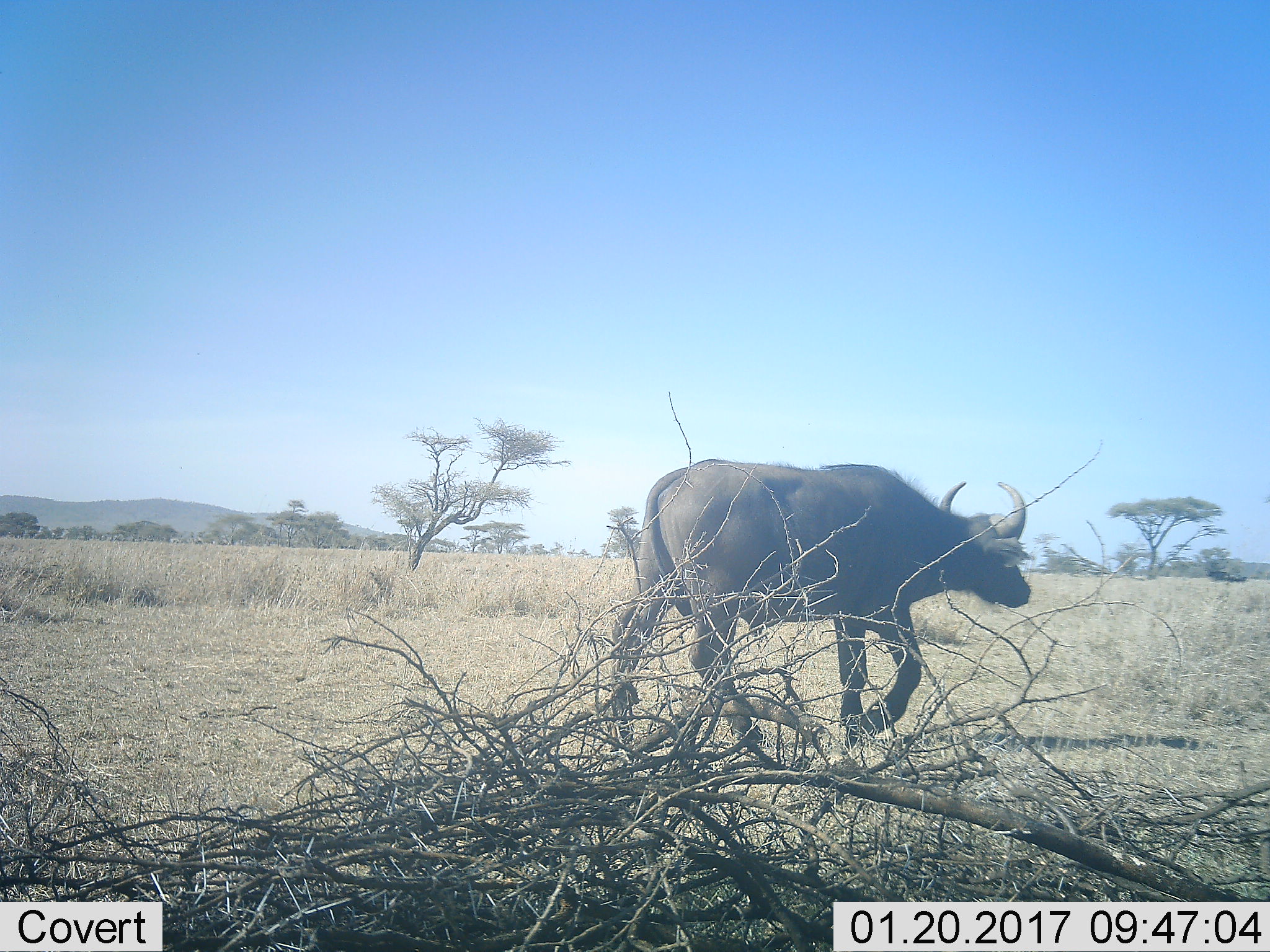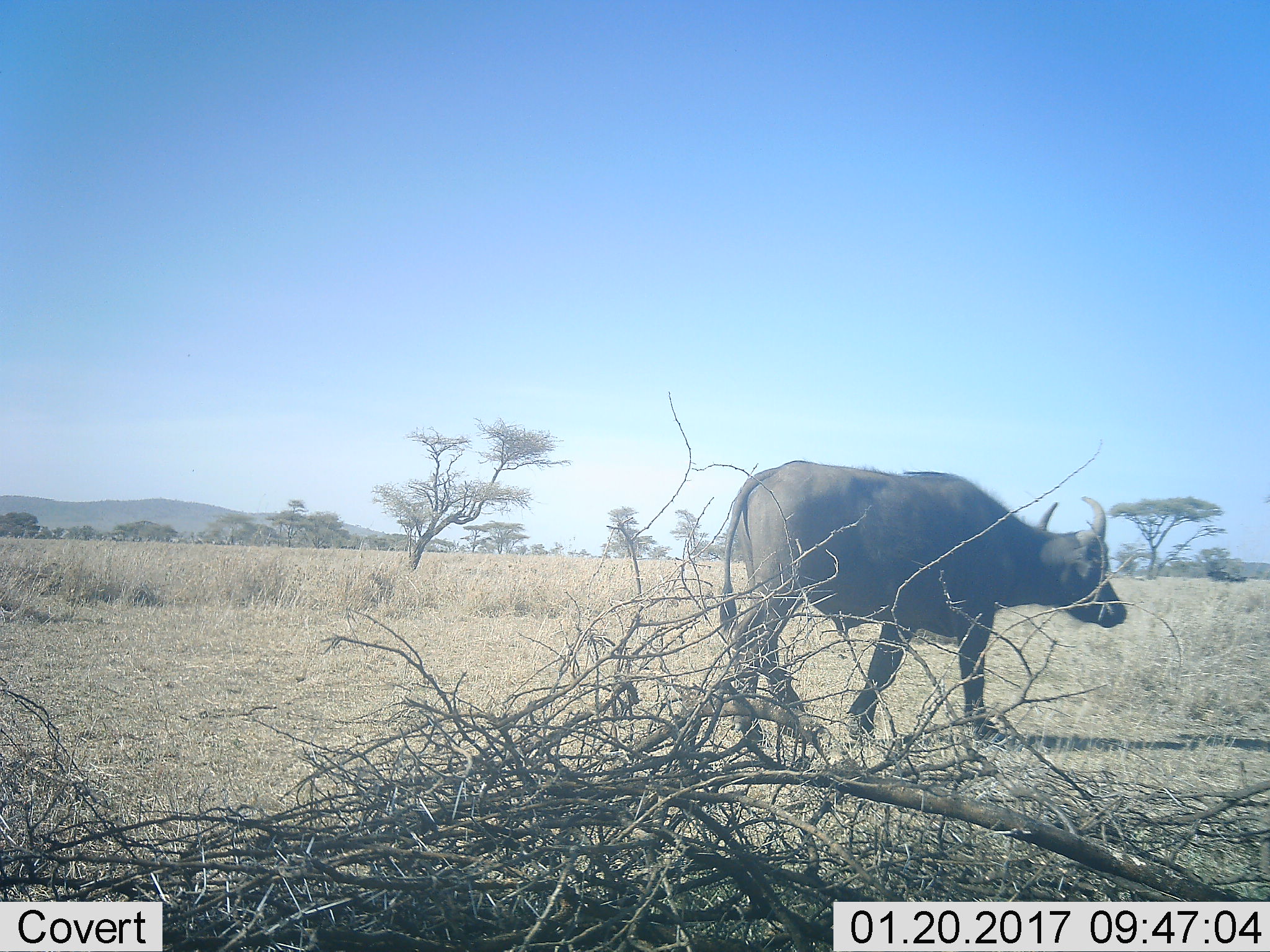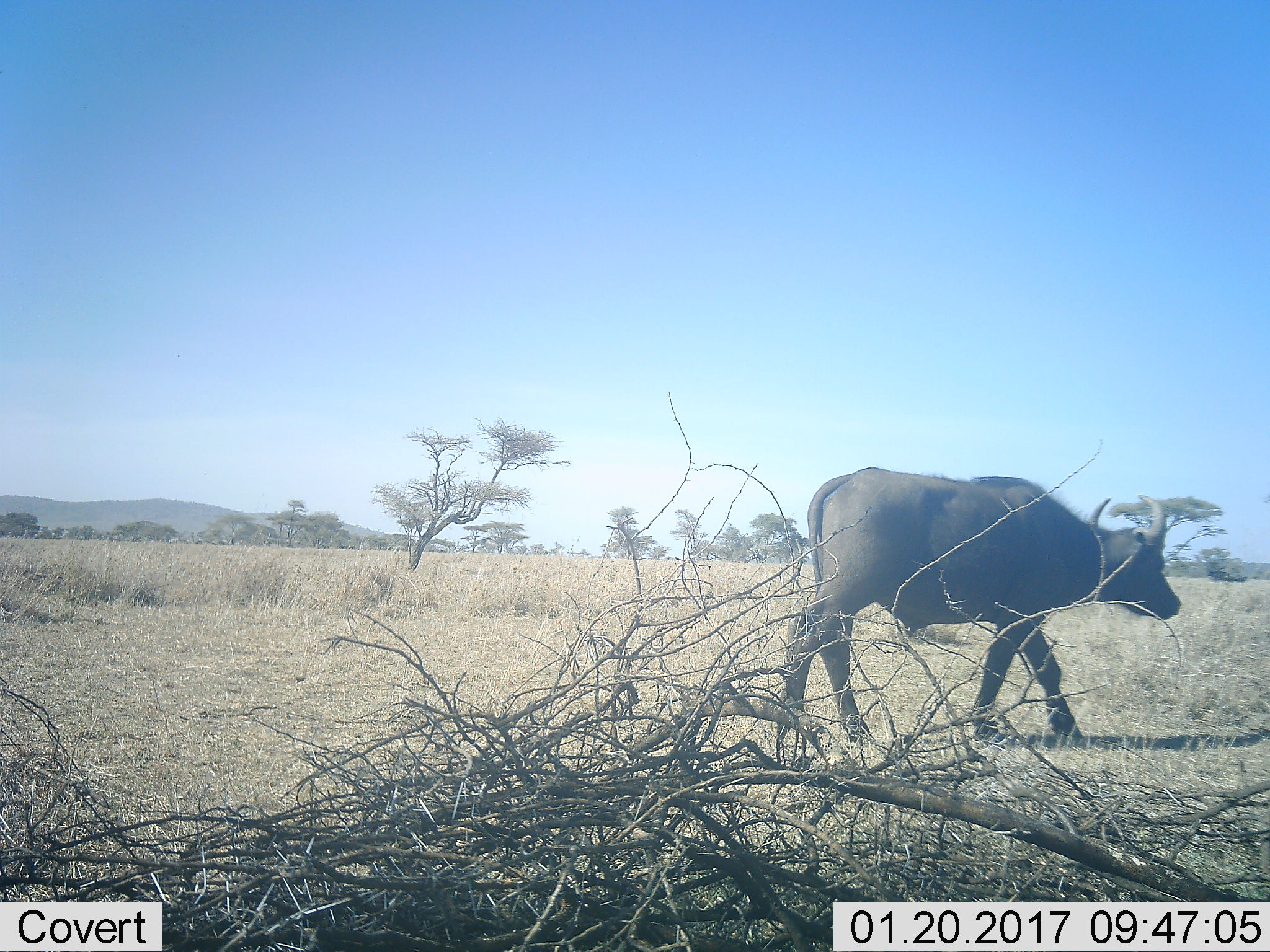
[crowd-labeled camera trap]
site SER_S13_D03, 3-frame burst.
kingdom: Animalia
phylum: Chordata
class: Mammalia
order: Artiodactyla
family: Bovidae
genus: Syncerus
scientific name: Syncerus caffer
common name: african buffalo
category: buffalo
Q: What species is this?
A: Buffalo (african buffalo) (Syncerus caffer).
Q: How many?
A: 1.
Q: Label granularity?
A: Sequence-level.